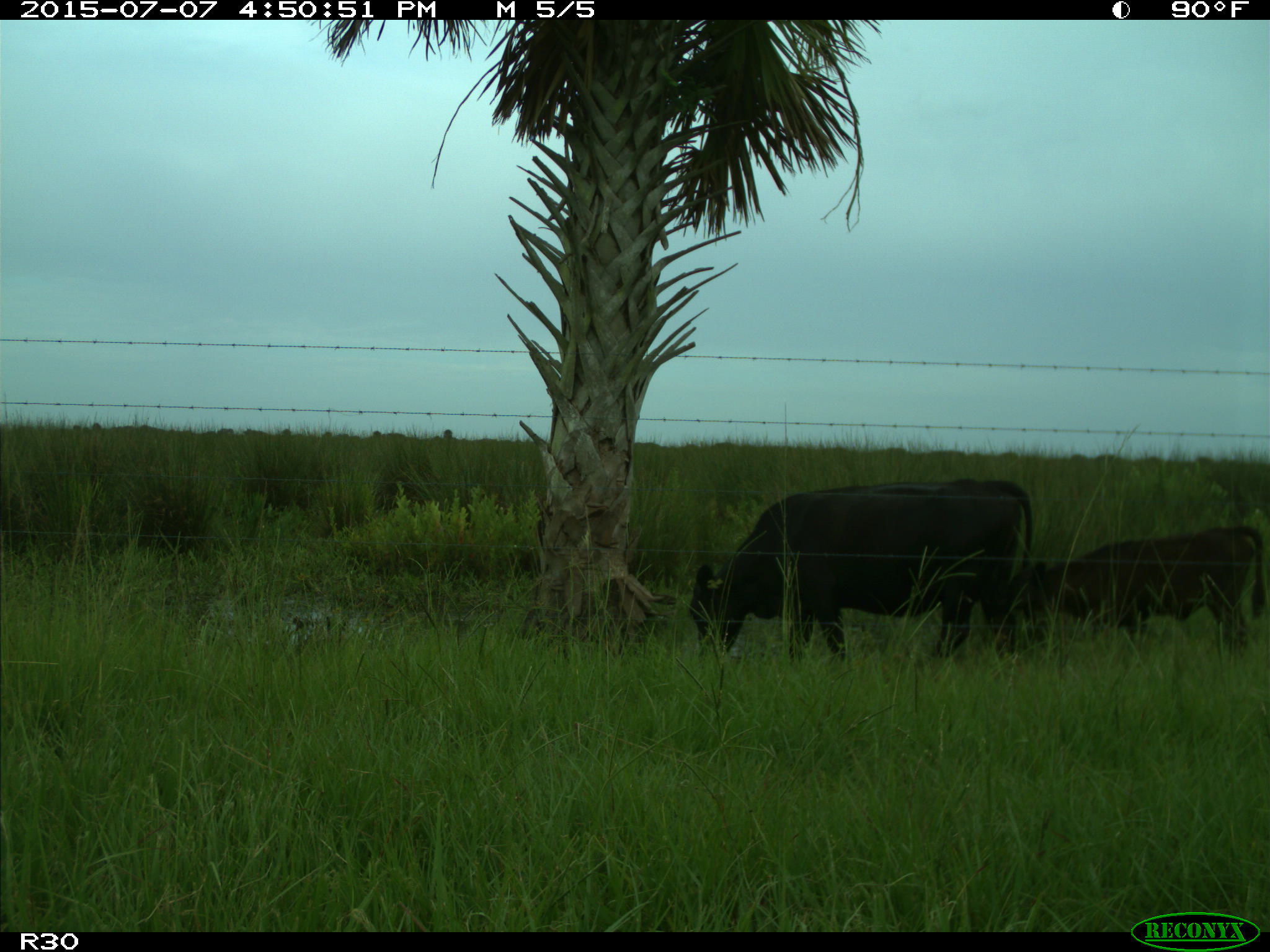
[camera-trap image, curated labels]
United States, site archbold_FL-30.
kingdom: Animalia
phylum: Chordata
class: Mammalia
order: Artiodactyla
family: Bovidae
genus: Bos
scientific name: Bos taurus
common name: domestic cow